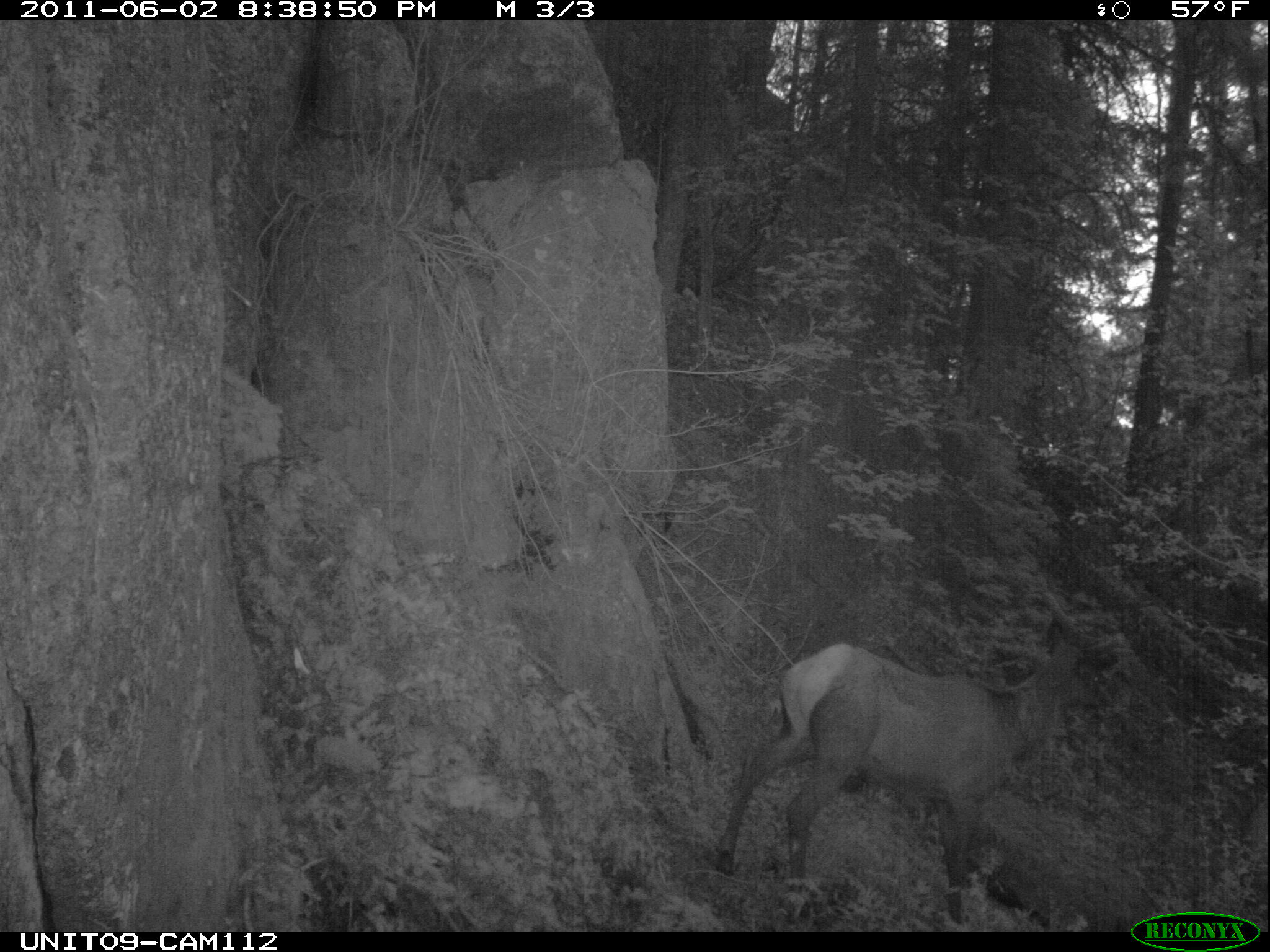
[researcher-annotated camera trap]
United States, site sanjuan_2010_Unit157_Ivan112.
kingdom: Animalia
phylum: Chordata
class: Mammalia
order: Artiodactyla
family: Cervidae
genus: Cervus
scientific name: Cervus elaphus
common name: red deer